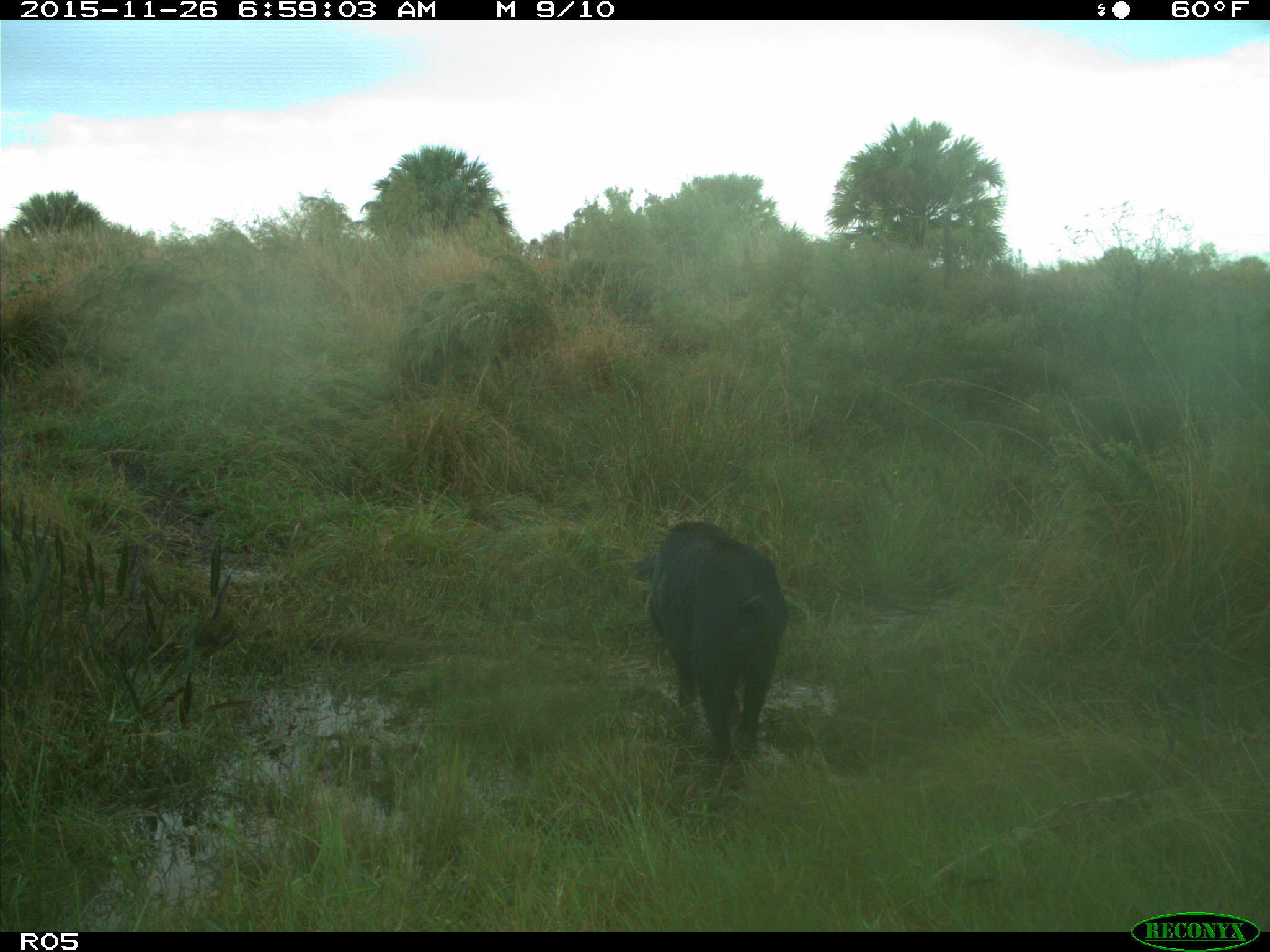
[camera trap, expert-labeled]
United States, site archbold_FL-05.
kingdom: Animalia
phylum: Chordata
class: Mammalia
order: Artiodactyla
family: Suidae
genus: Sus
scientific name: Sus scrofa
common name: wild boar